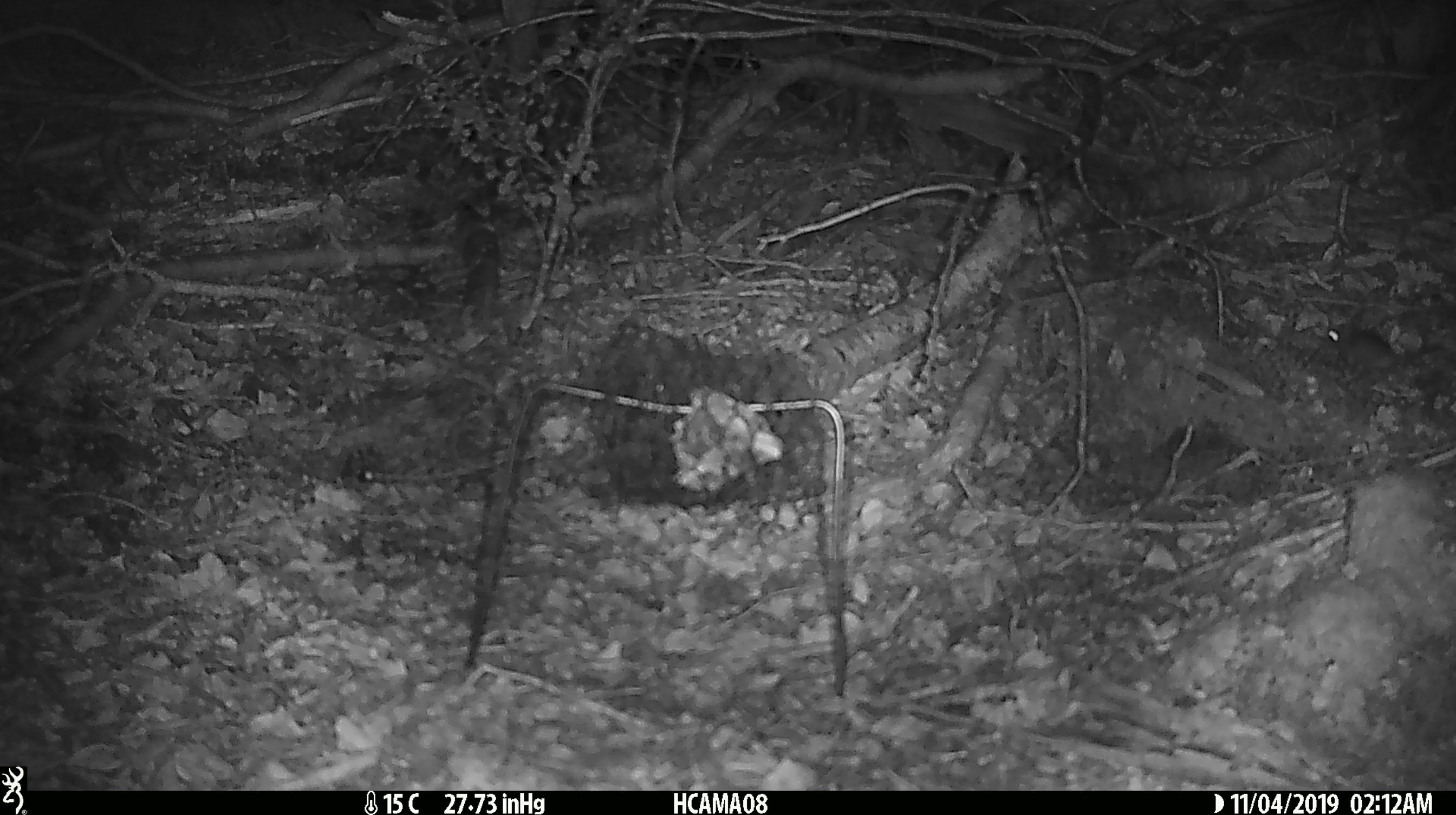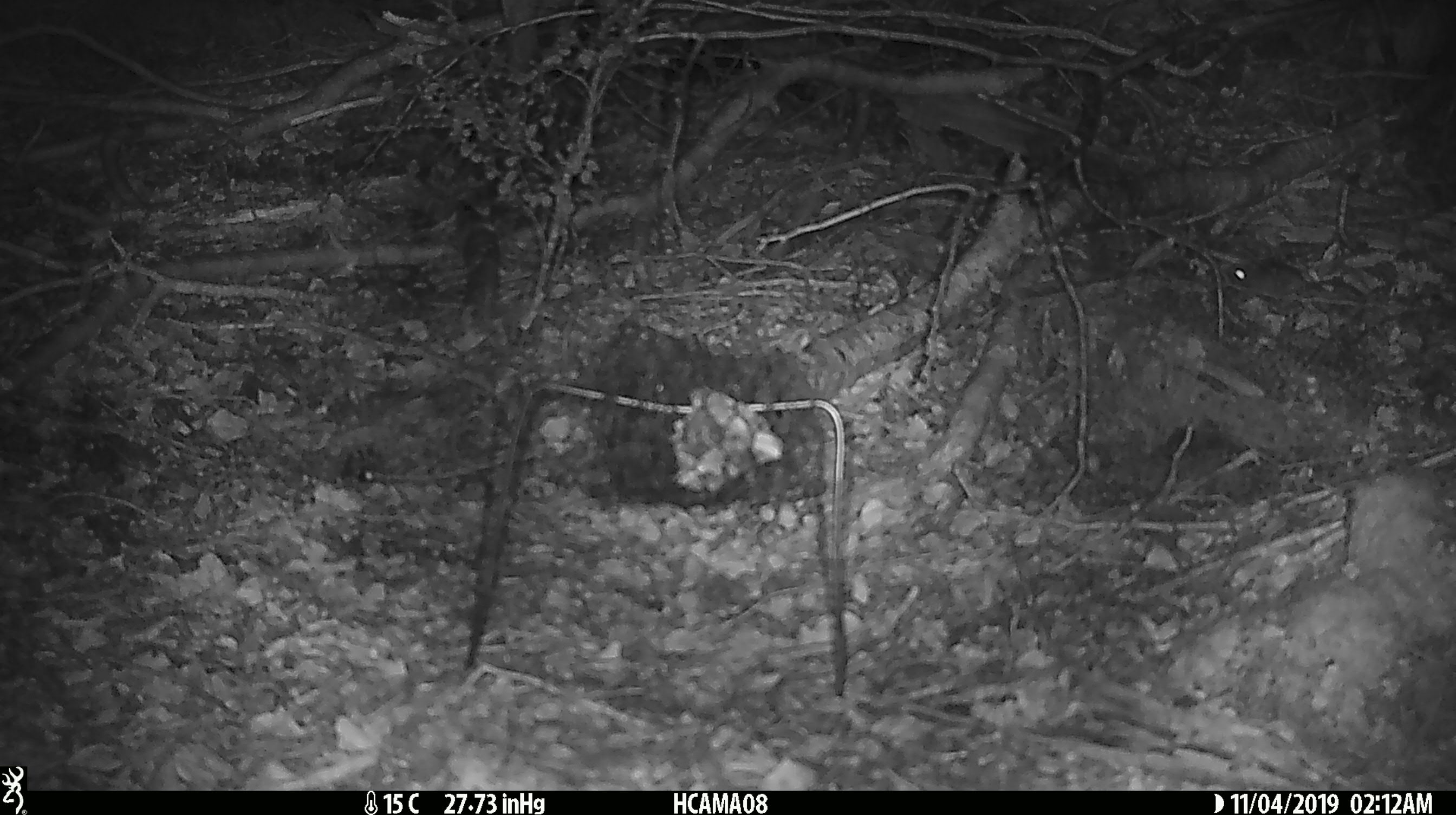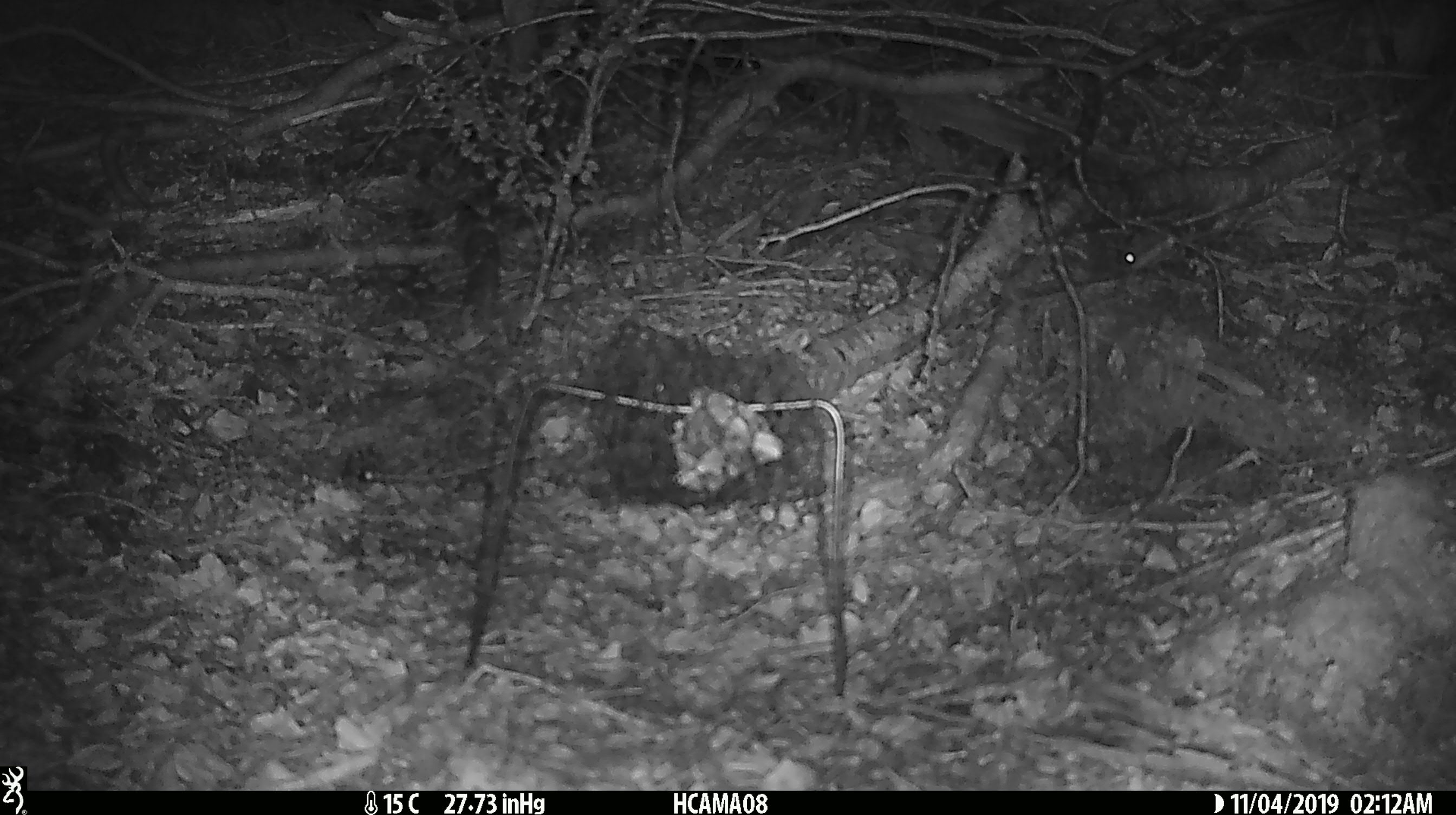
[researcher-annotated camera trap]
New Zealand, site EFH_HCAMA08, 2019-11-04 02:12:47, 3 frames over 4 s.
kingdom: Animalia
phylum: Chordata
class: Mammalia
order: Rodentia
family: Muridae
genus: Mus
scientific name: Mus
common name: mouse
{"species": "mouse (Mus)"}